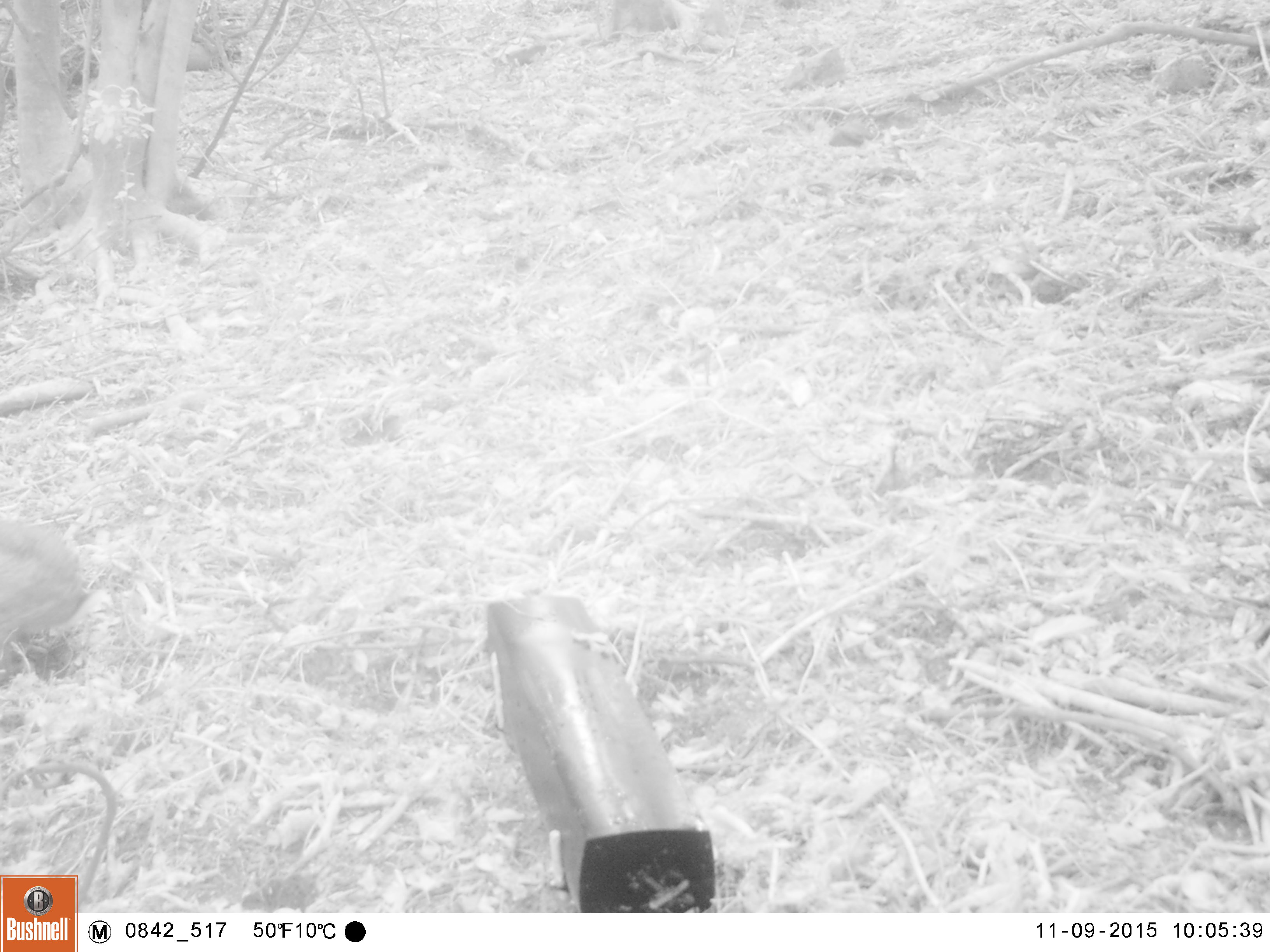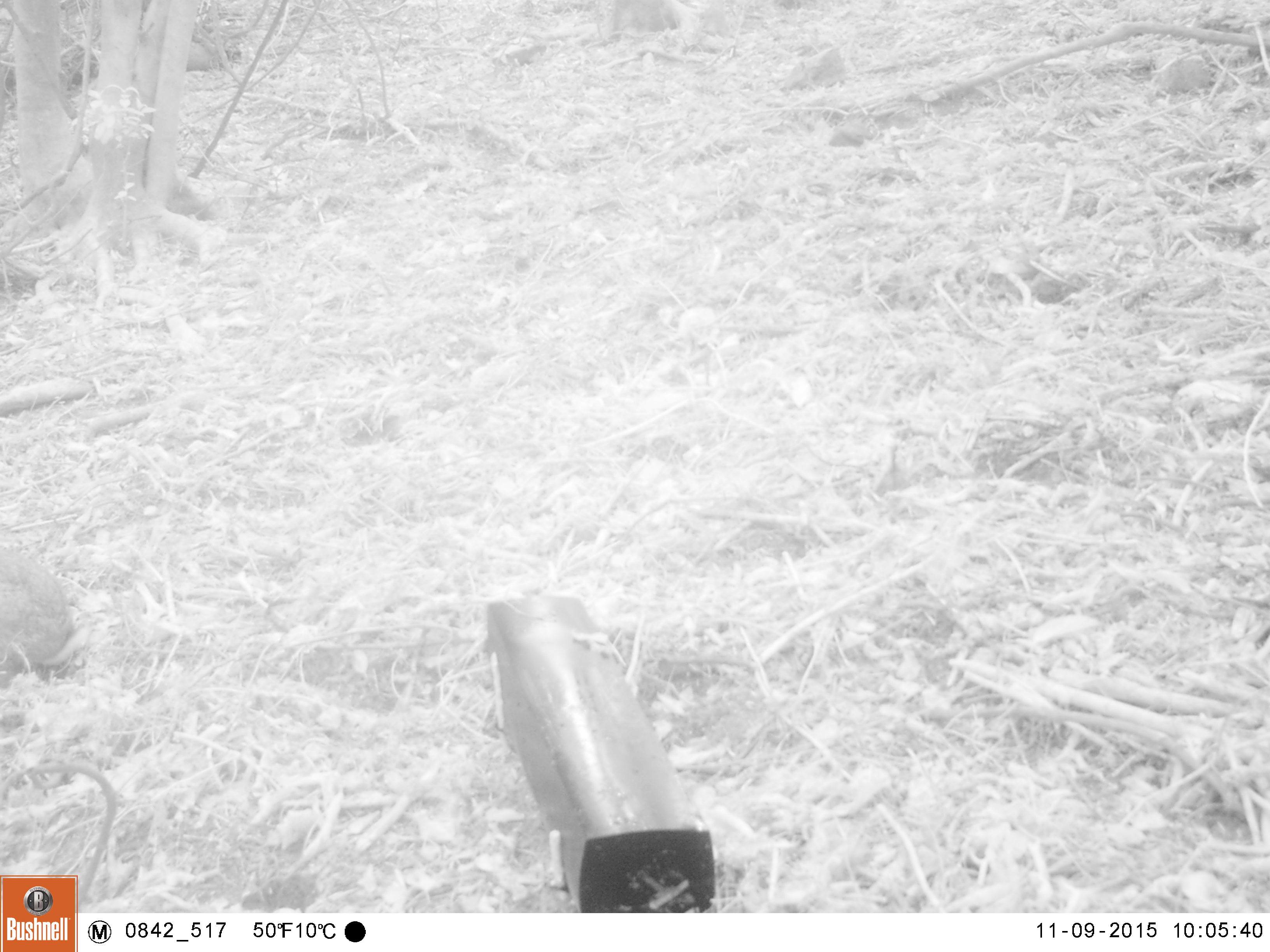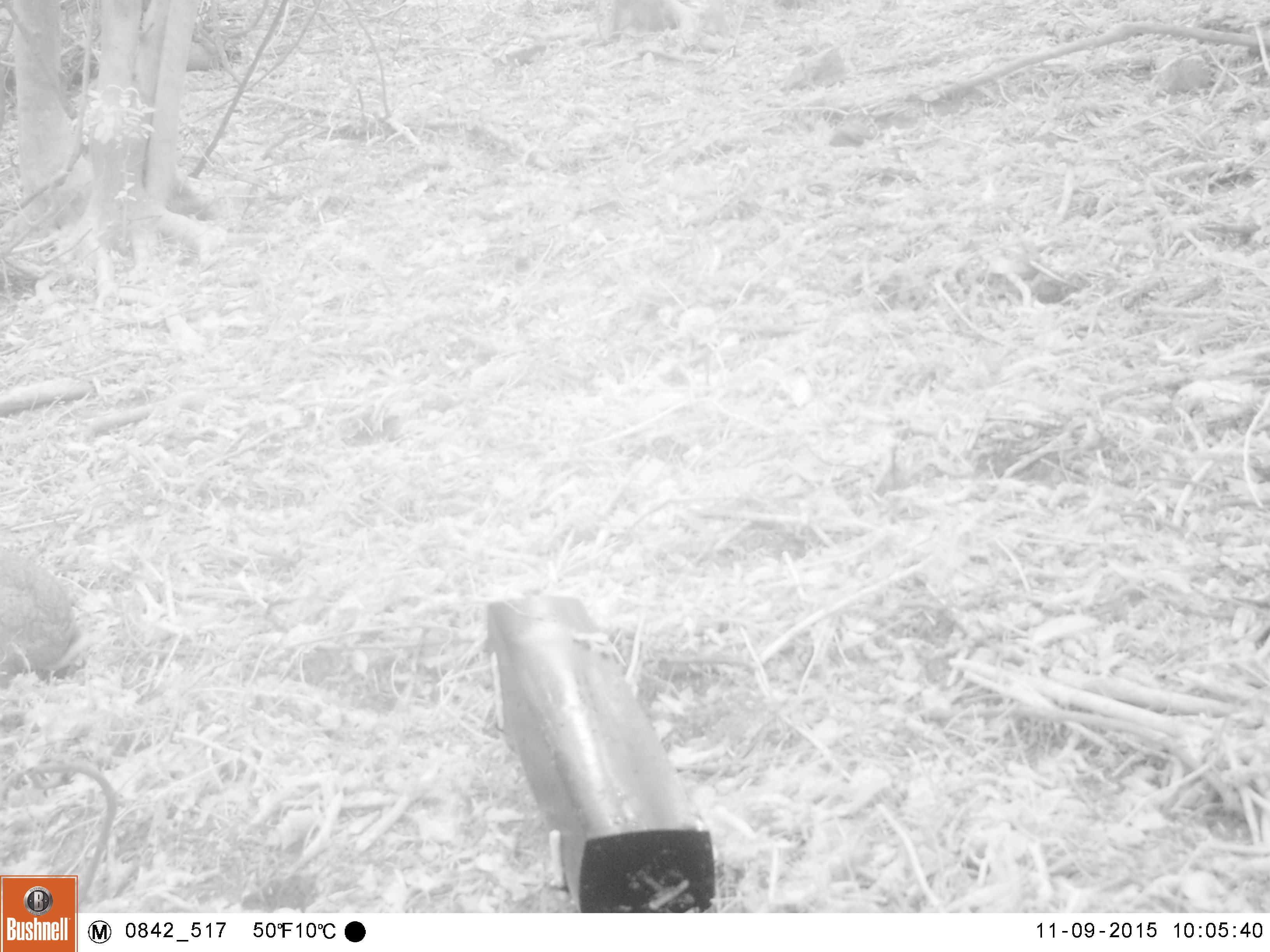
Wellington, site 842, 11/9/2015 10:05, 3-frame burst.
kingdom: Animalia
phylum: Chordata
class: Mammalia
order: Lagomorpha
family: Leporidae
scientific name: Leporidae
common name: rabbit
Rabbit (Leporidae).